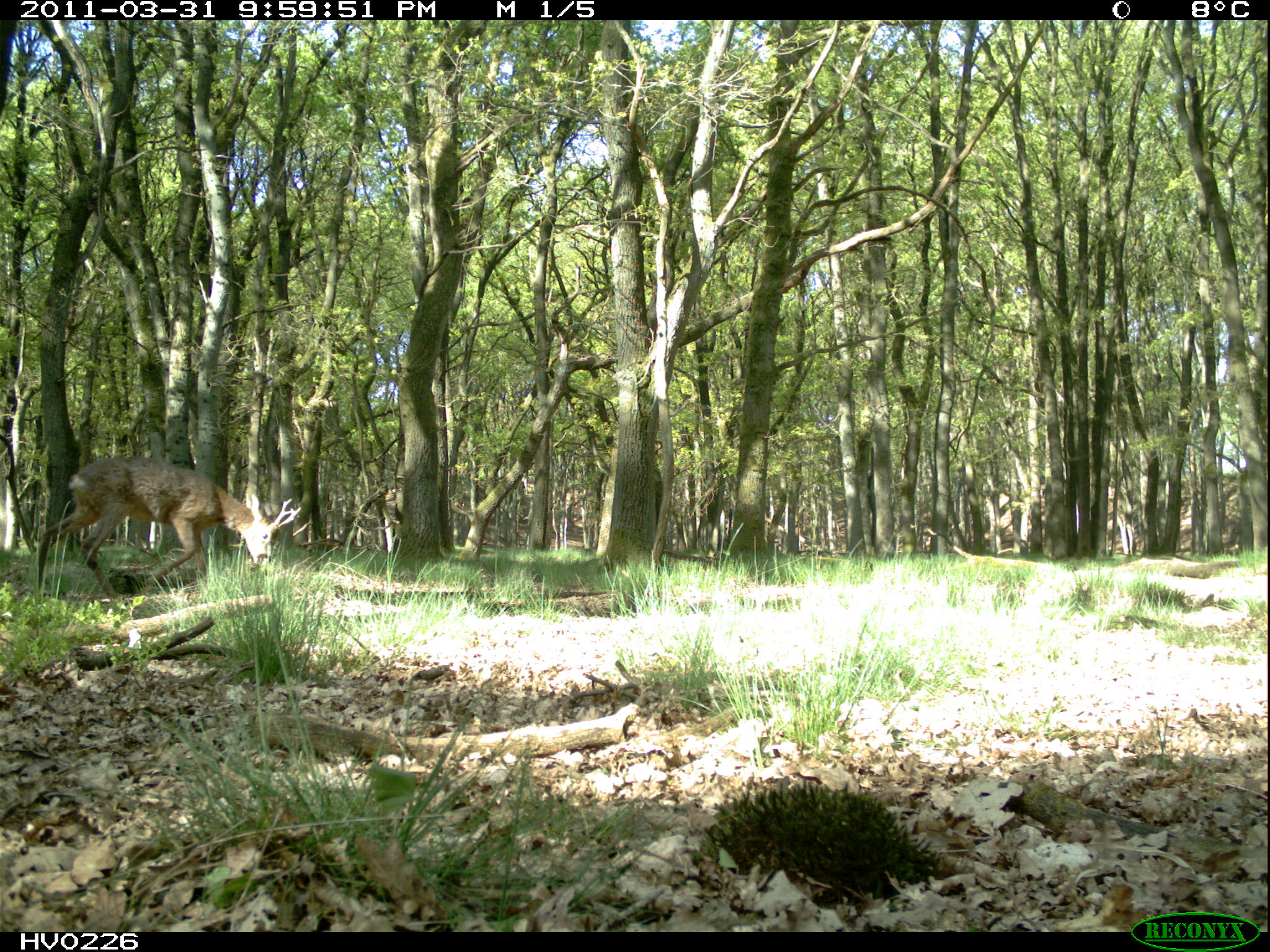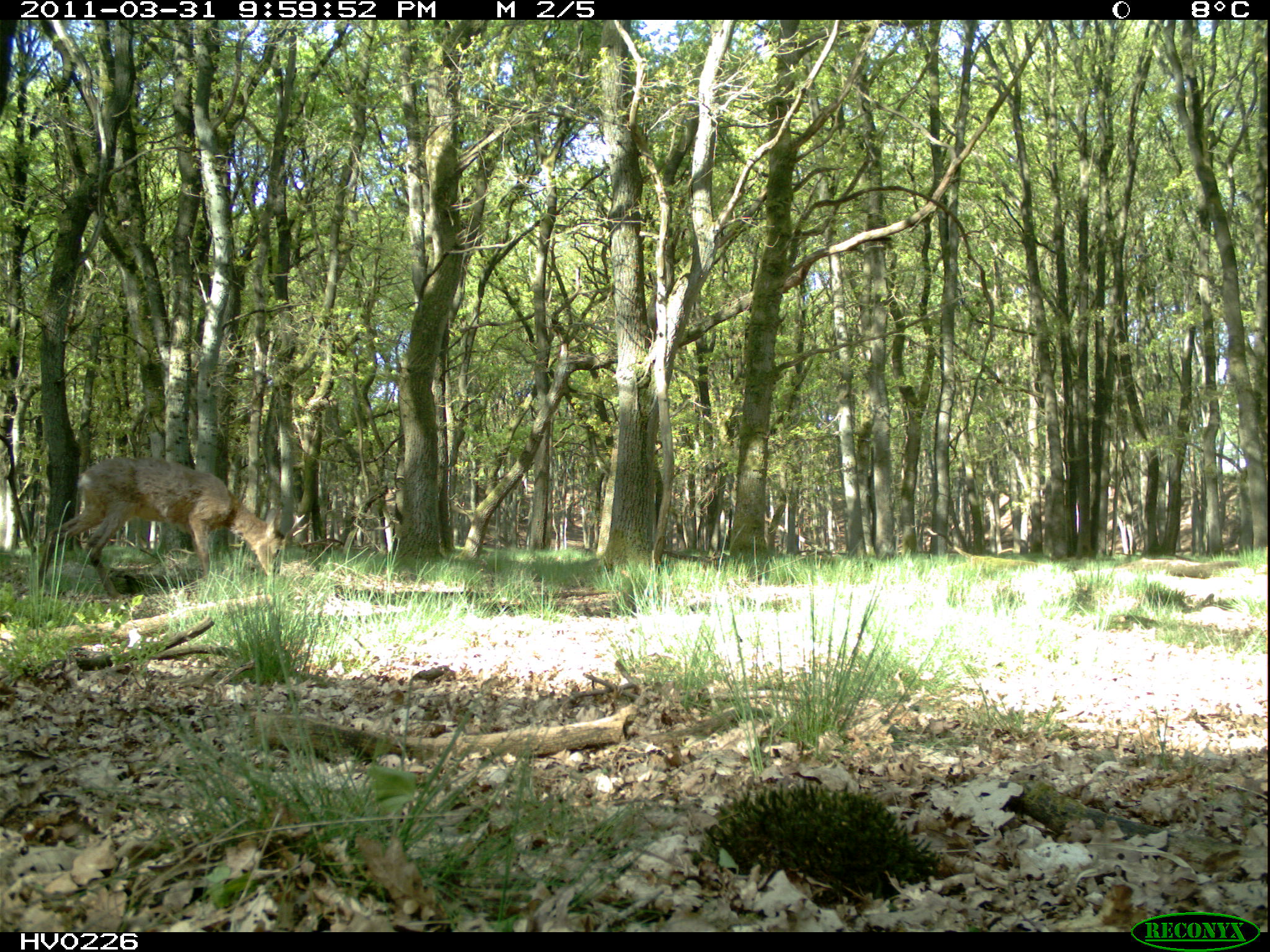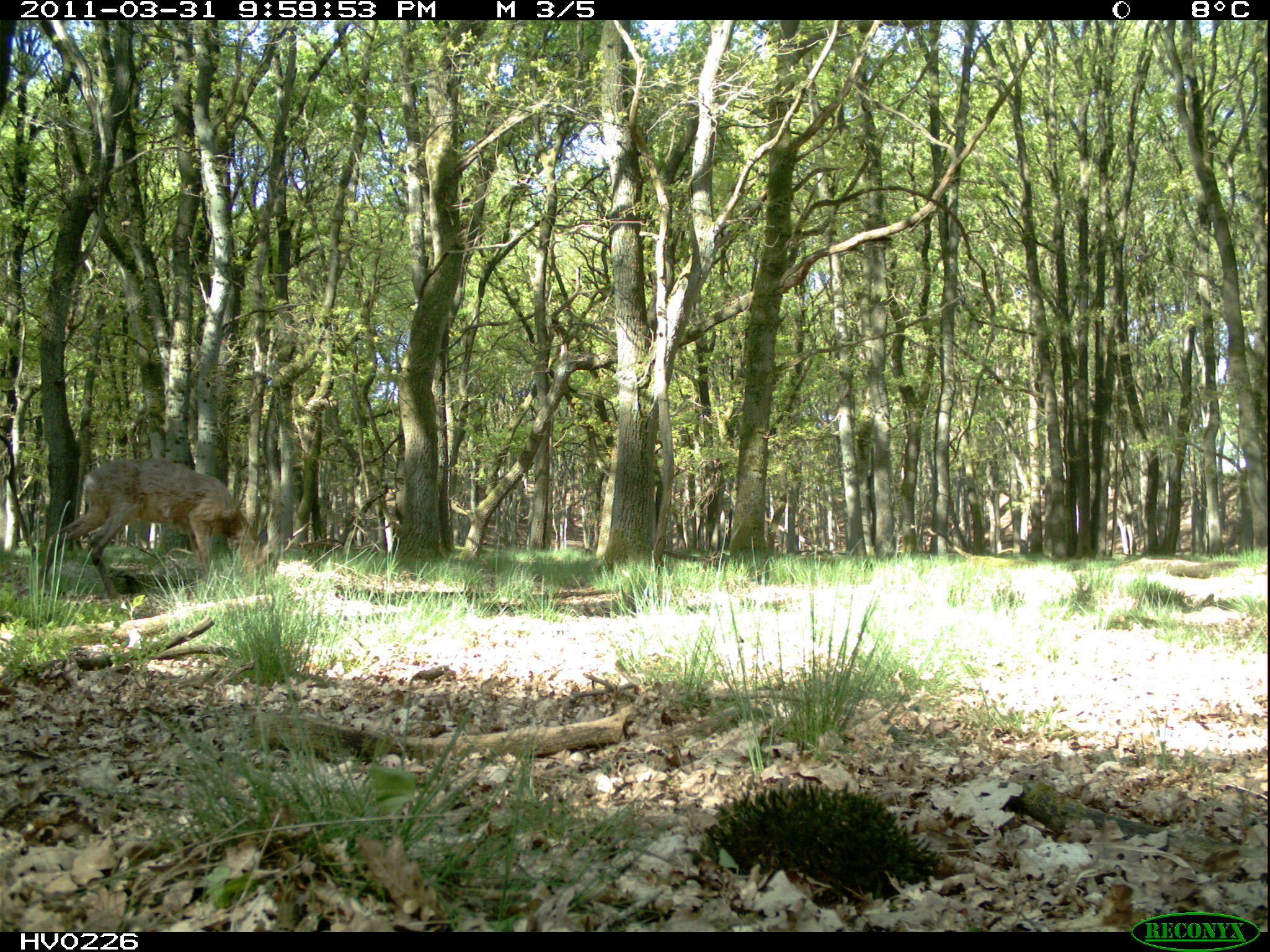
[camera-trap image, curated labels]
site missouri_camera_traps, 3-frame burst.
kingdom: Animalia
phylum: Chordata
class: Mammalia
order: Artiodactyla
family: Cervidae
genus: Capreolus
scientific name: Capreolus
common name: roe deer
Roe deer (Capreolus). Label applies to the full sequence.